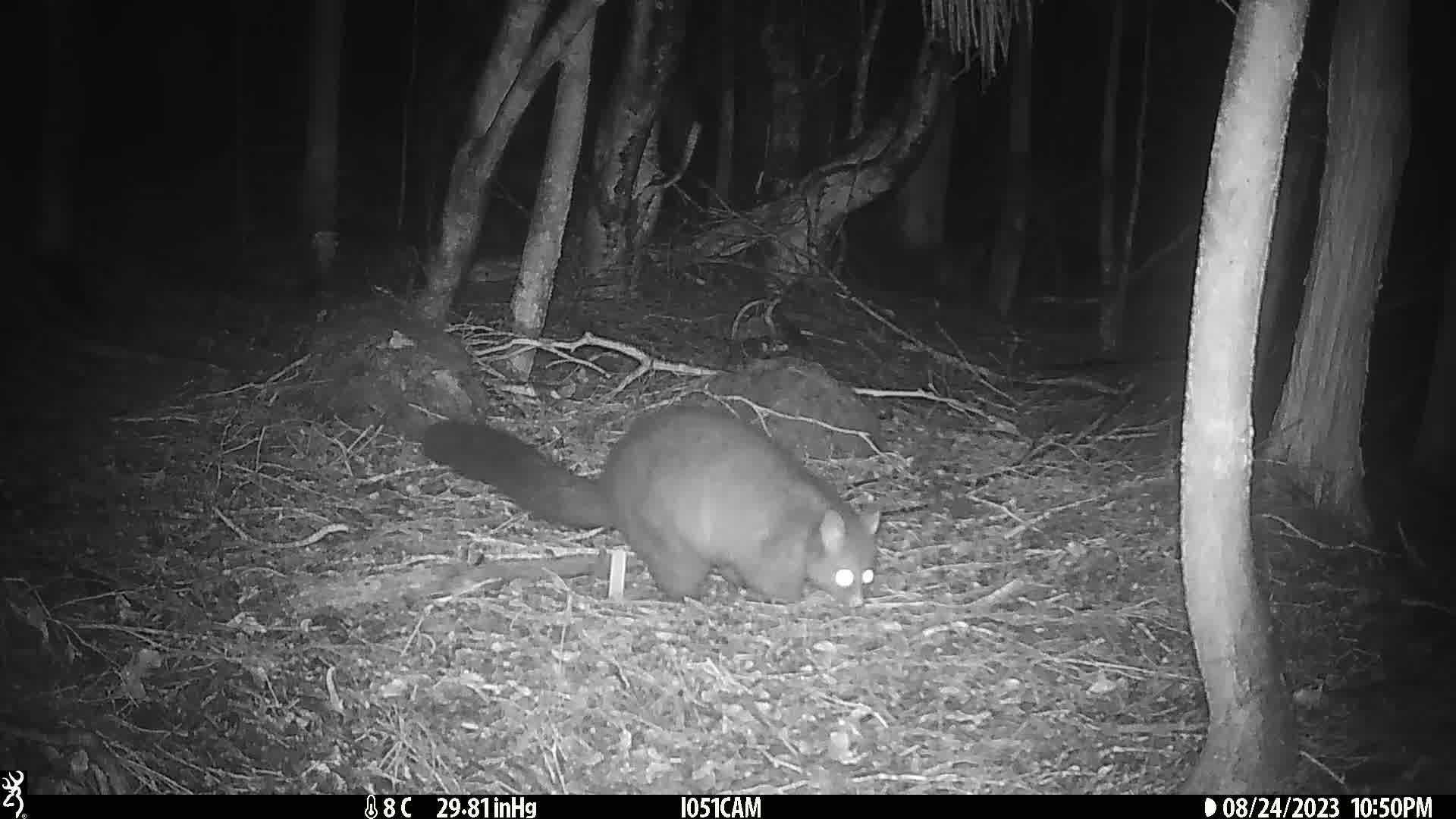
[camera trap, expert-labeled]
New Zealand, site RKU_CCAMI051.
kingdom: Animalia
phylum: Chordata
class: Mammalia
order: Diprotodontia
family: Phalangeridae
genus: Trichosurus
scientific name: Trichosurus vulpecula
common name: common brushtail possum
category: possum